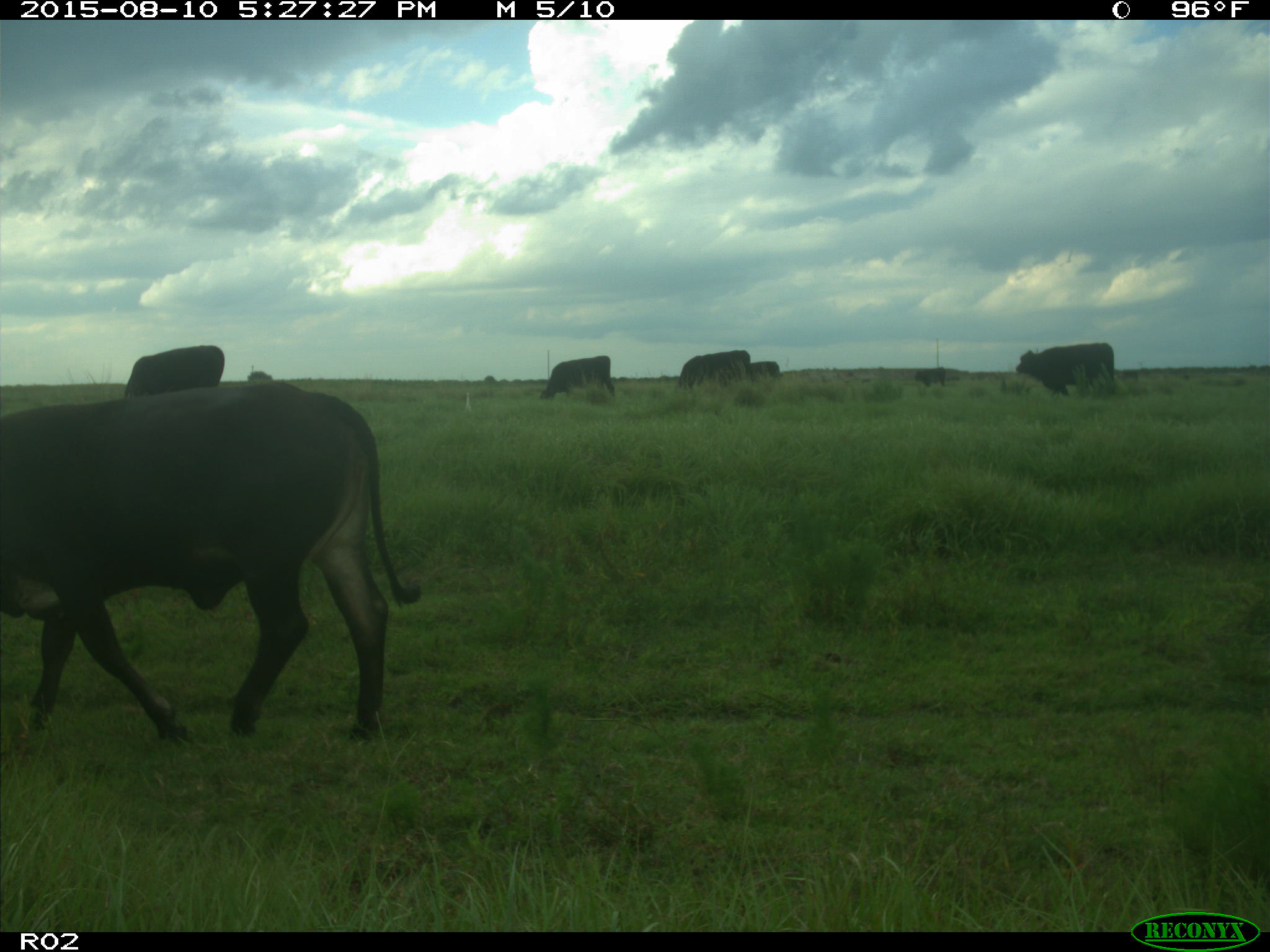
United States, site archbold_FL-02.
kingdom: Animalia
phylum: Chordata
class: Mammalia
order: Artiodactyla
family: Bovidae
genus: Bos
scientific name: Bos taurus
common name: domestic cow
Bos taurus (domestic cow).